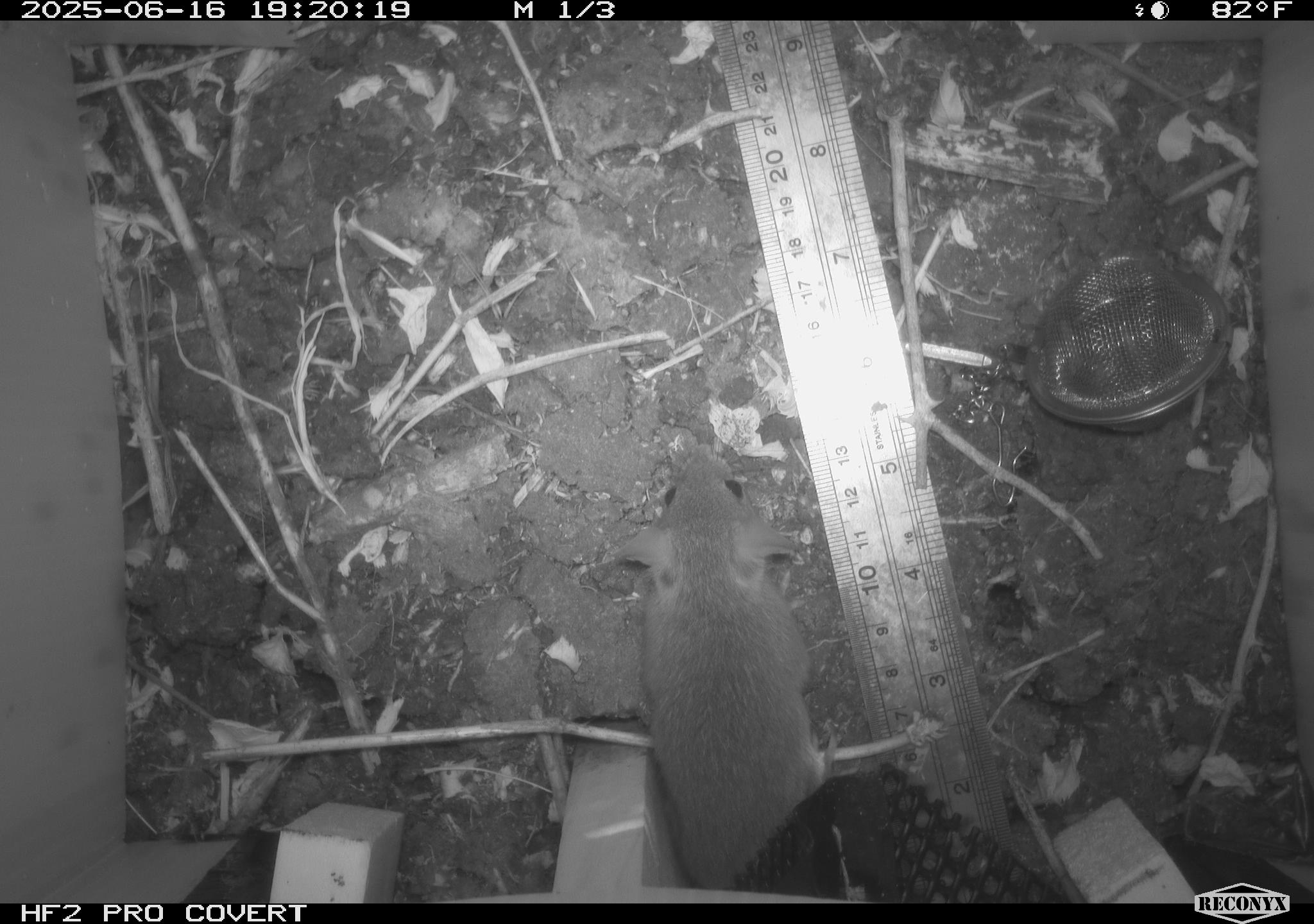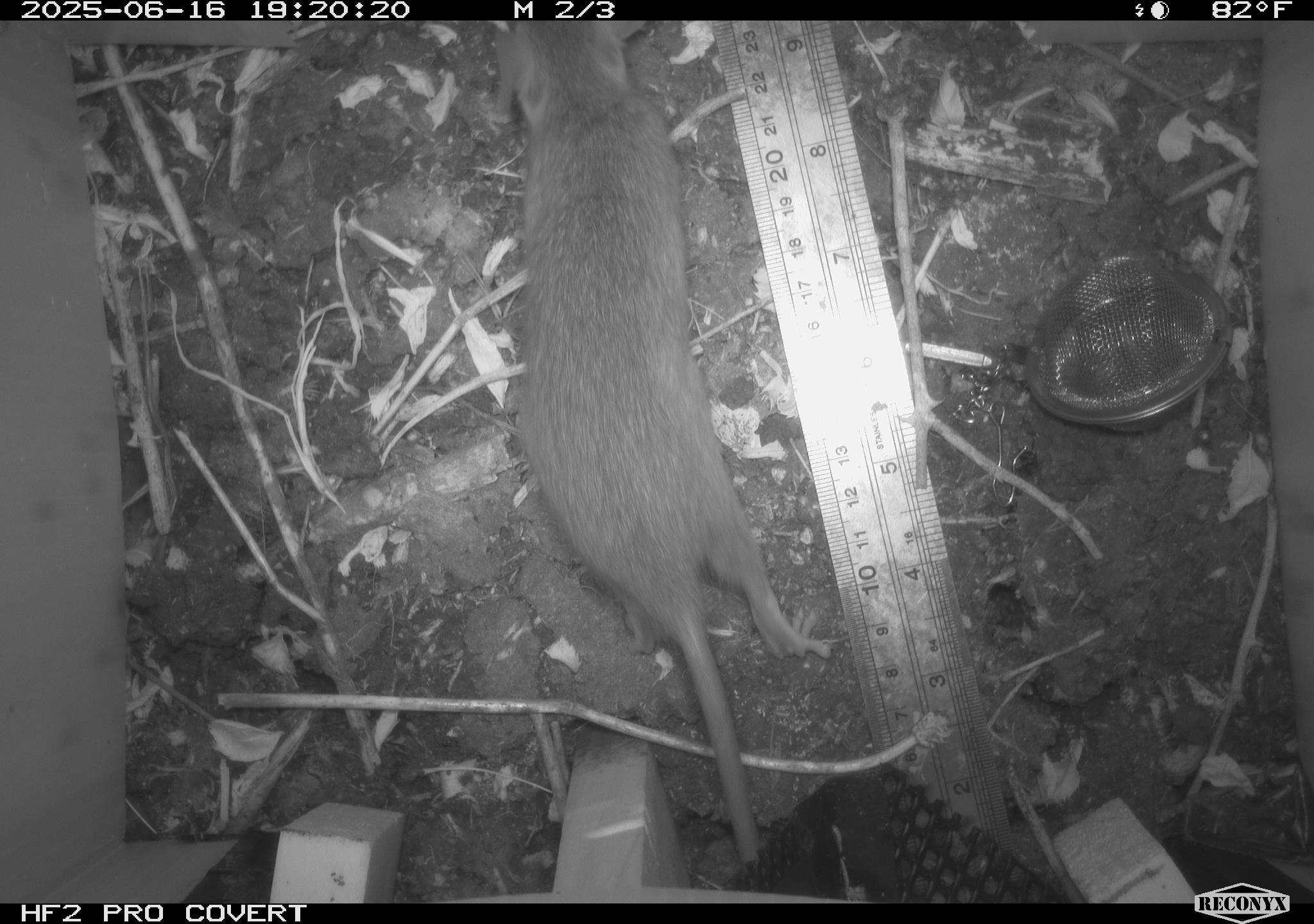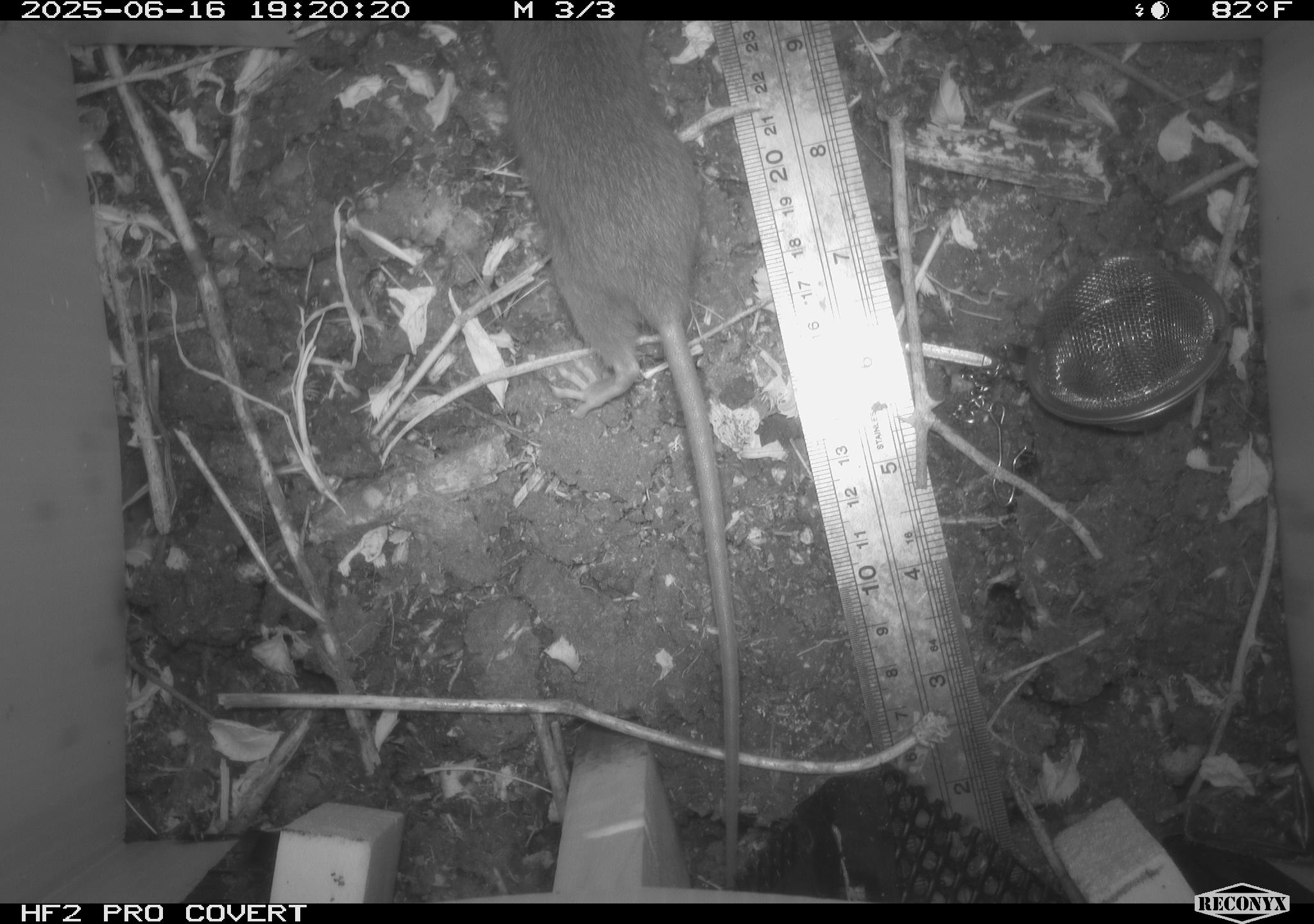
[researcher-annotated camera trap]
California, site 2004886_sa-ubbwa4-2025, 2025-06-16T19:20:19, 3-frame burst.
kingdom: Animalia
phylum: Chordata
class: Mammalia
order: Rodentia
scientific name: Rodentia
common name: rodent